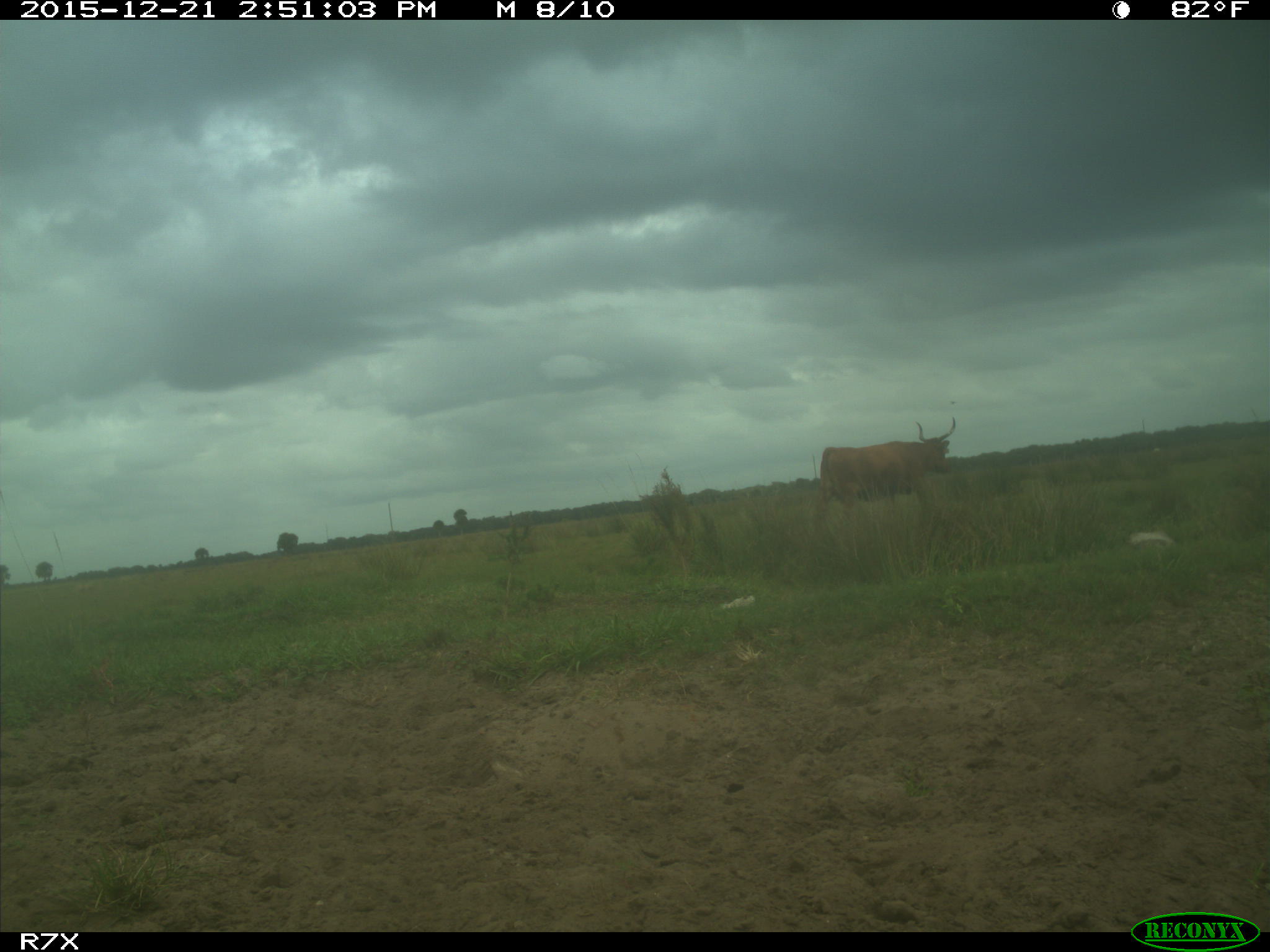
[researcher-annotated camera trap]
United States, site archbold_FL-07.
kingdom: Animalia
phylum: Chordata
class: Mammalia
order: Artiodactyla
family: Bovidae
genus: Bos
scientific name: Bos taurus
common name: domestic cow